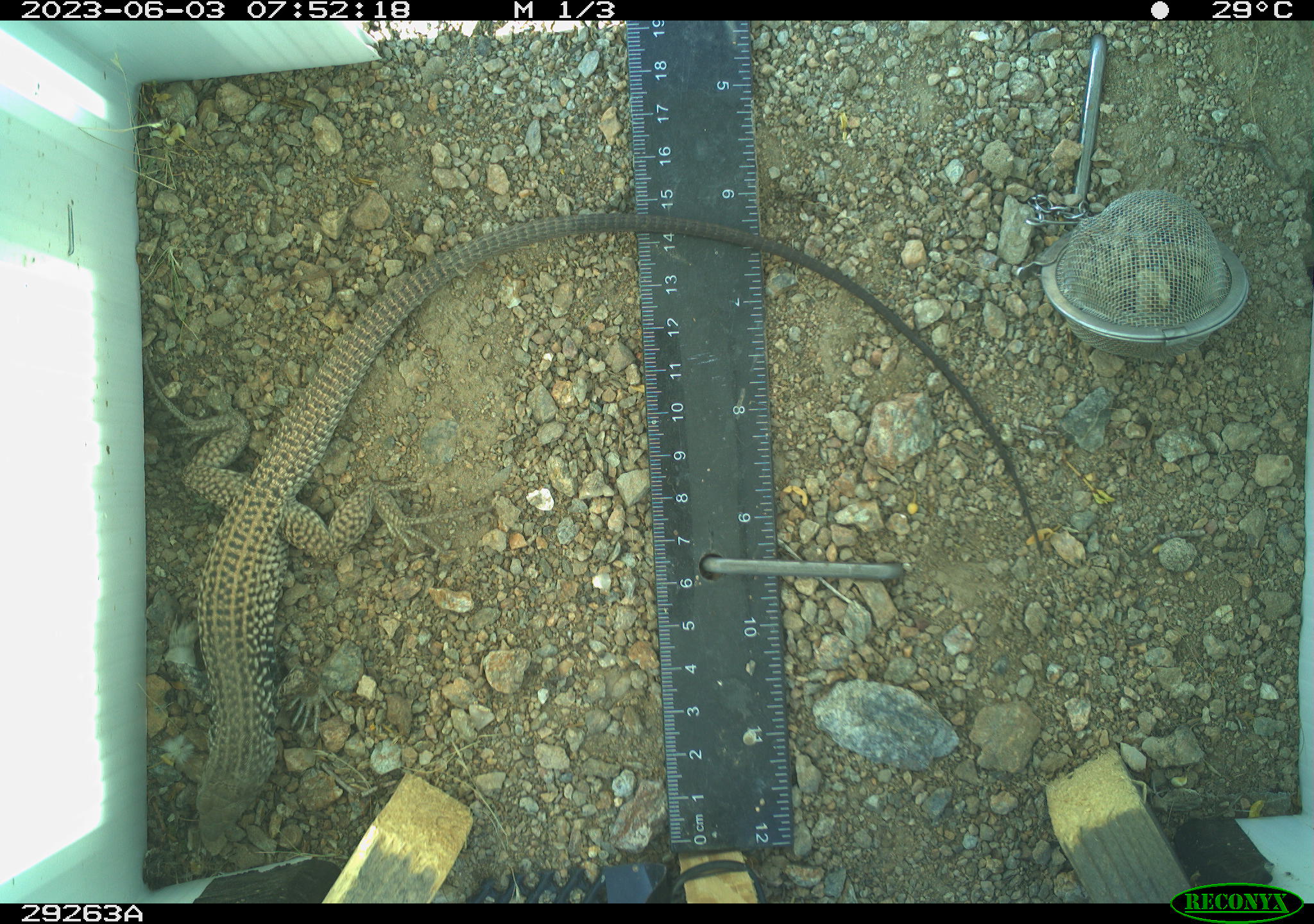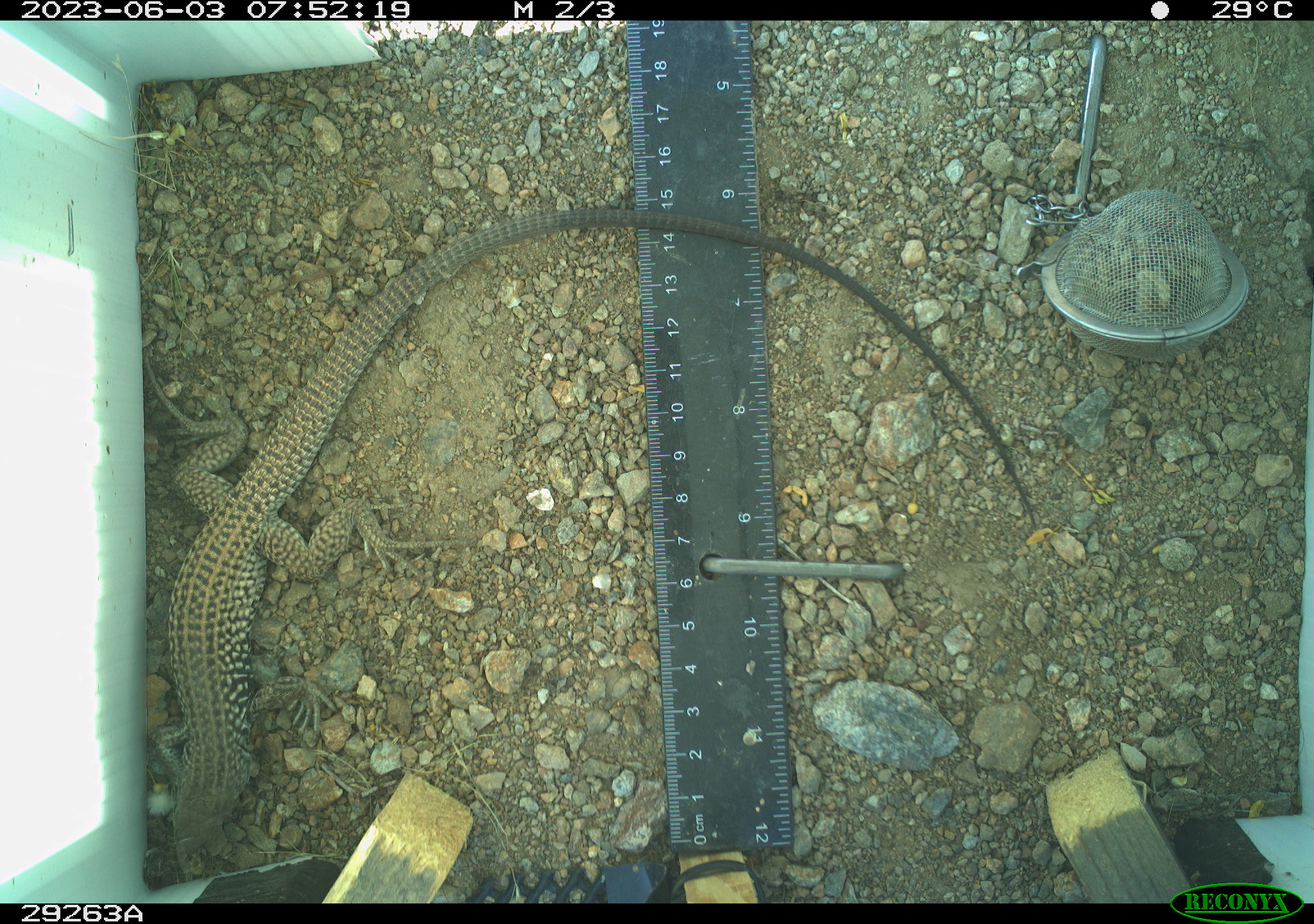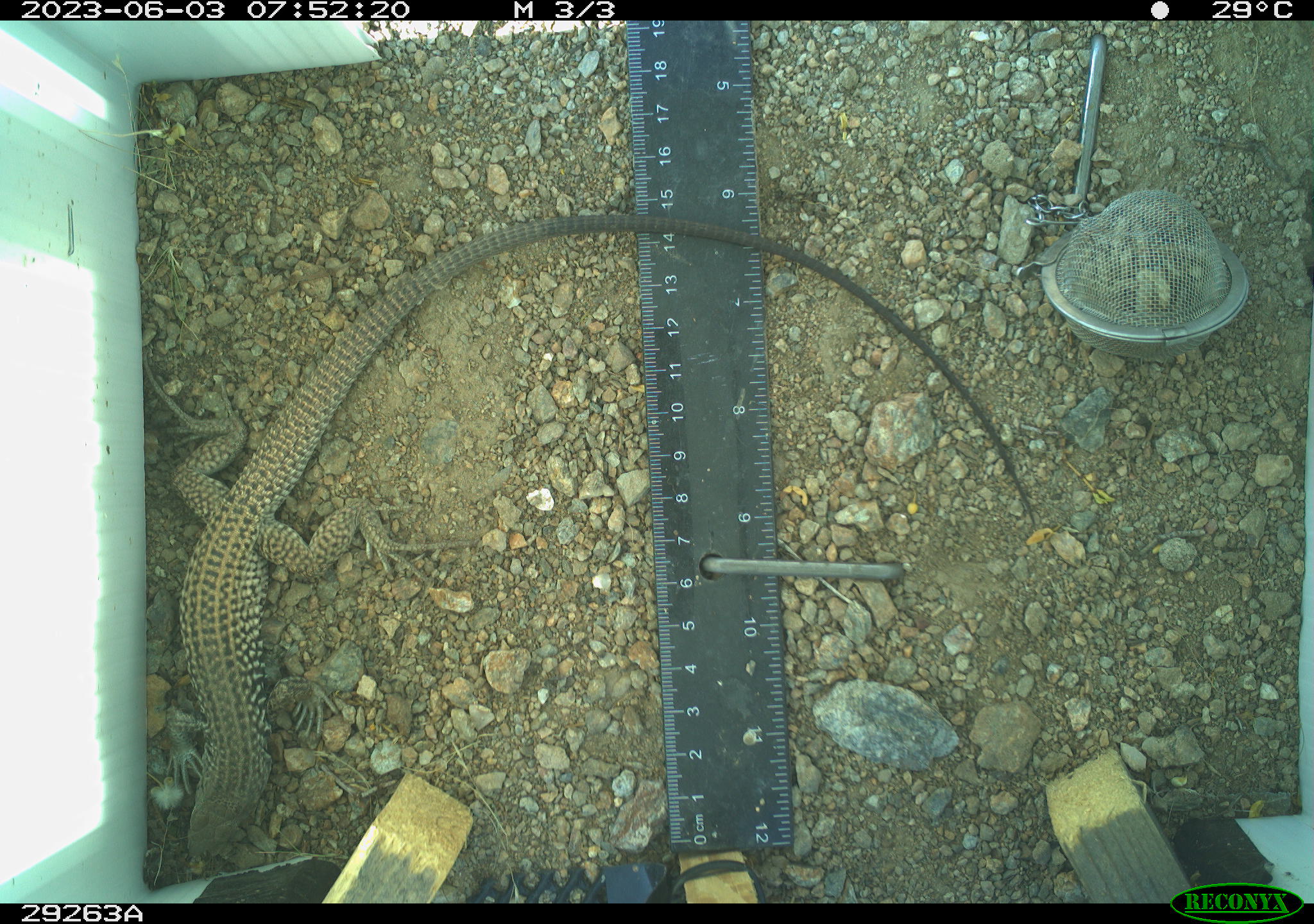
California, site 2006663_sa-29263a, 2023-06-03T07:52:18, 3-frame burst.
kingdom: Animalia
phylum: Chordata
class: Reptilia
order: Squamata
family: Teiidae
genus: Aspidoscelis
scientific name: Aspidoscelis tigris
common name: western whiptail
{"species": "western whiptail (Aspidoscelis tigris)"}